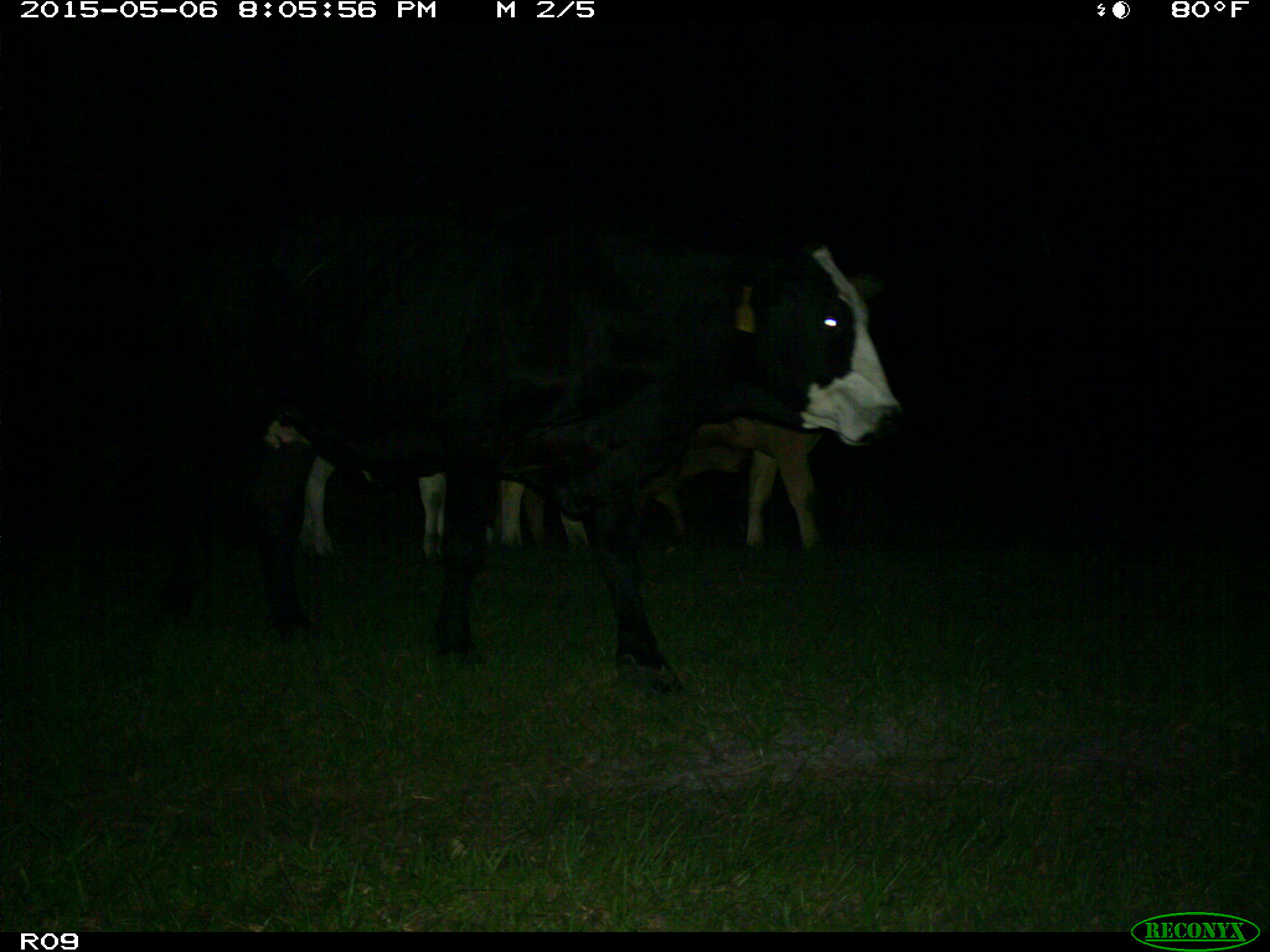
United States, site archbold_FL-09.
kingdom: Animalia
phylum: Chordata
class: Mammalia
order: Artiodactyla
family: Bovidae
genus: Bos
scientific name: Bos taurus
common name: domestic cow